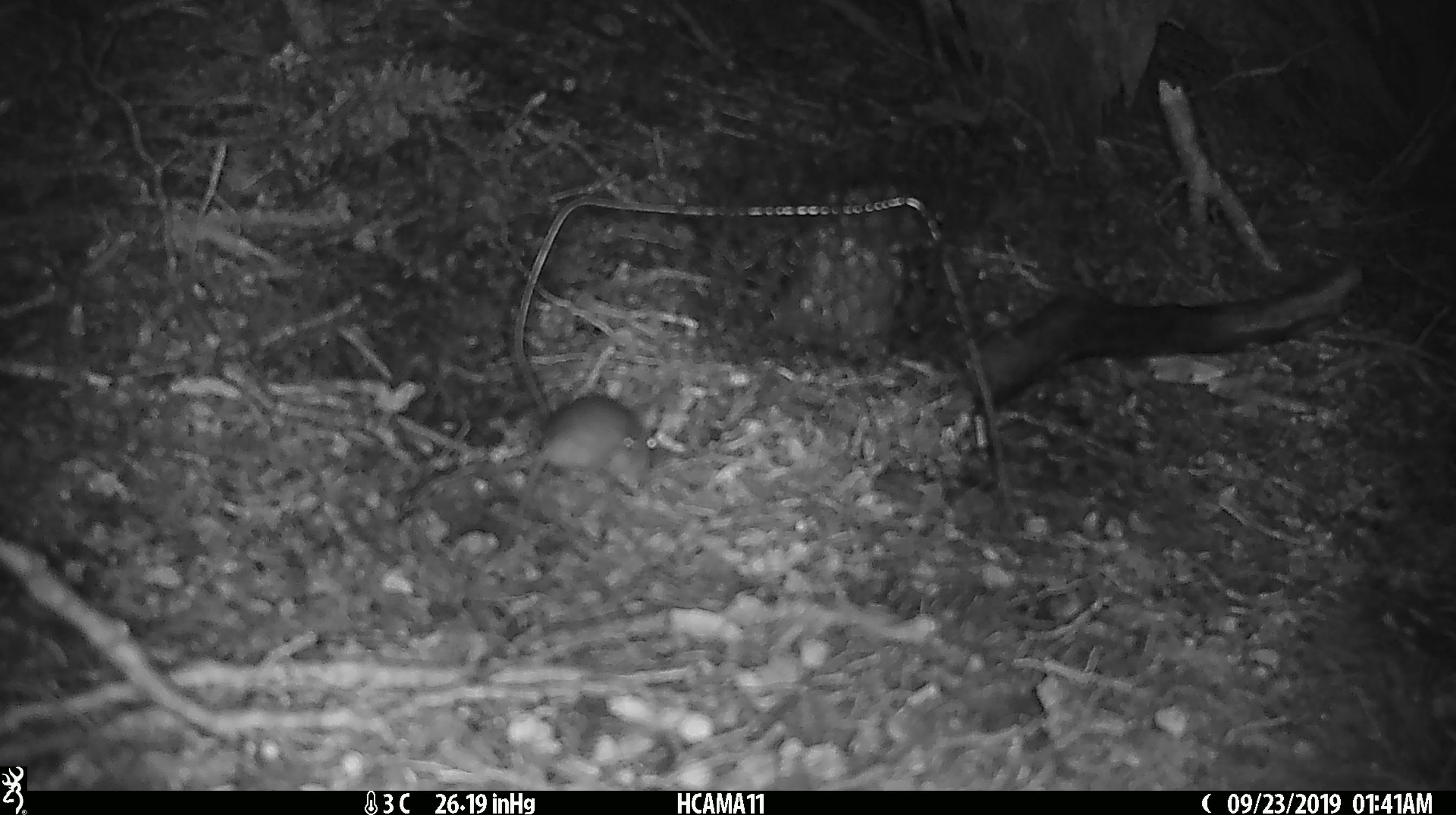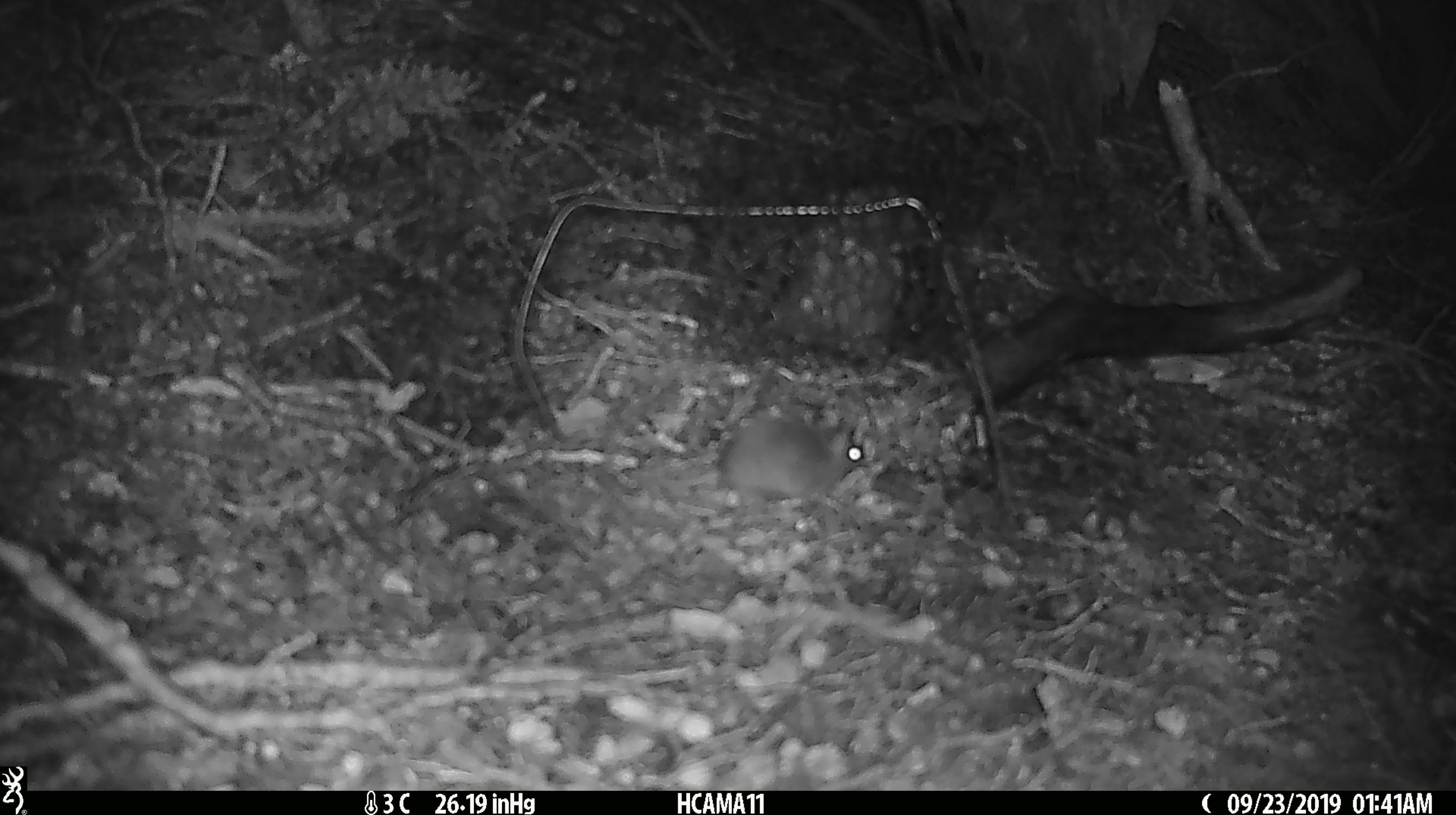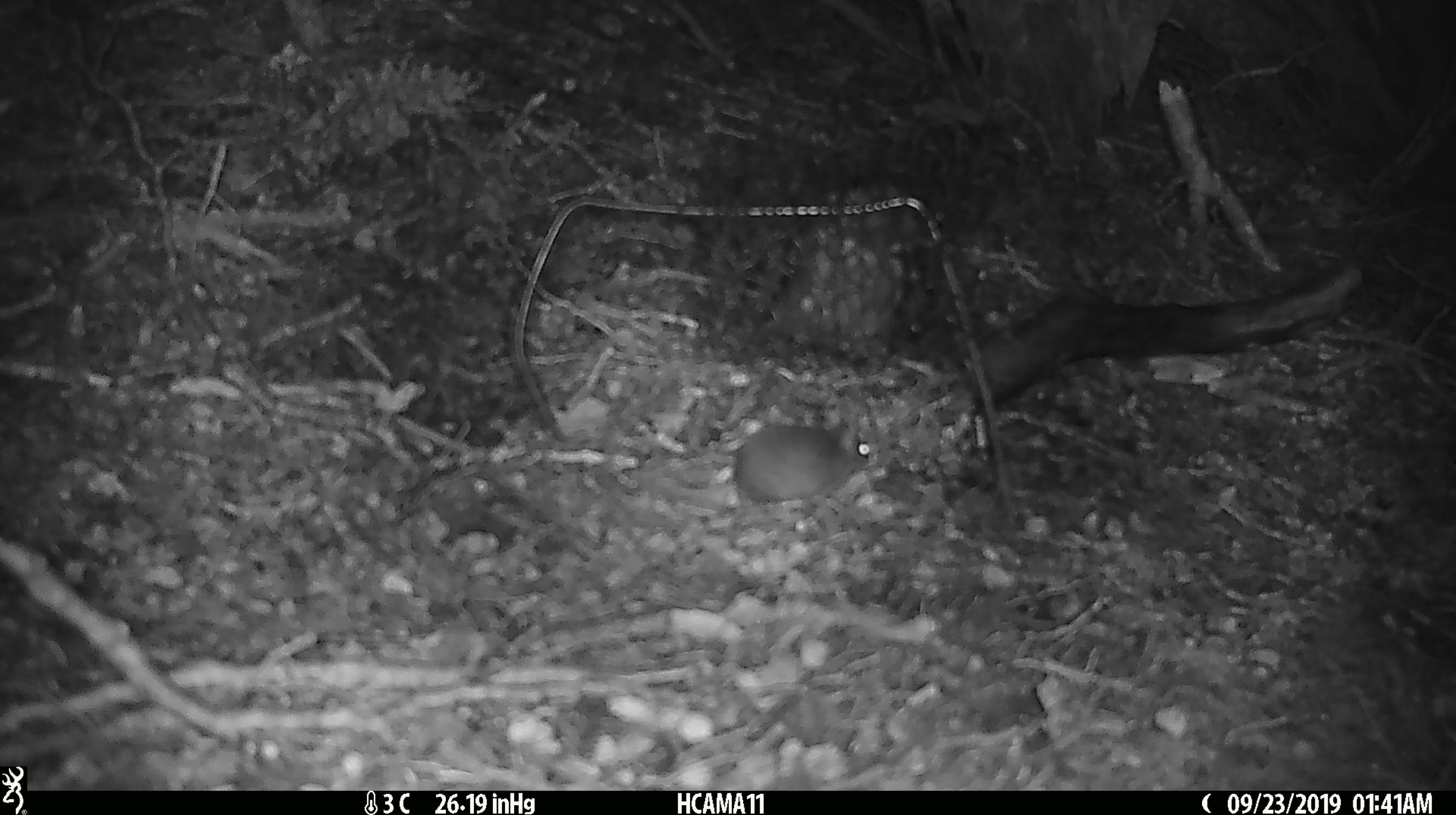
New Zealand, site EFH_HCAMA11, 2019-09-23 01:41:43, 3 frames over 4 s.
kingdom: Animalia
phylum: Chordata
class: Mammalia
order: Rodentia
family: Muridae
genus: Mus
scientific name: Mus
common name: mouse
Mouse (Mus).